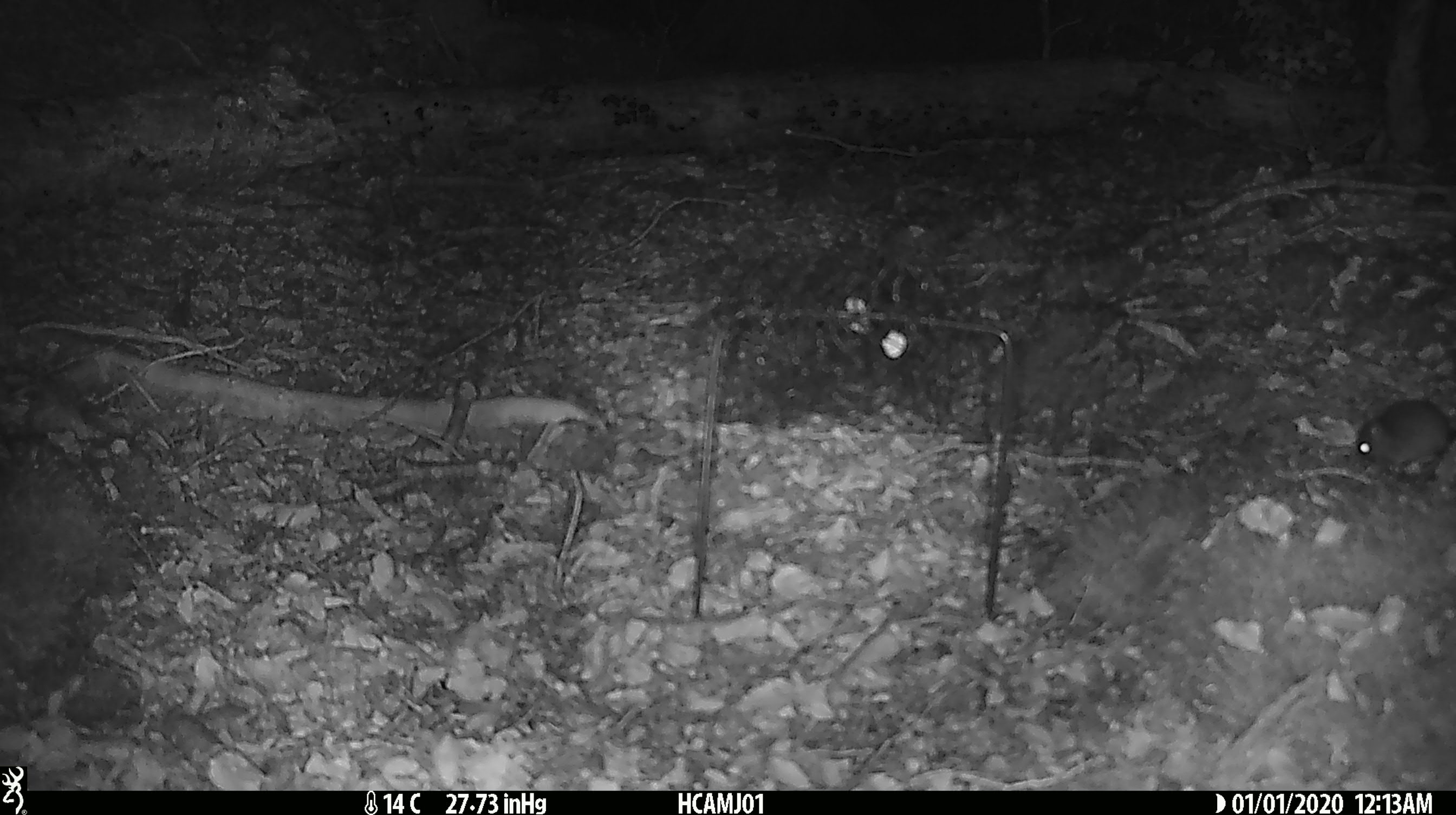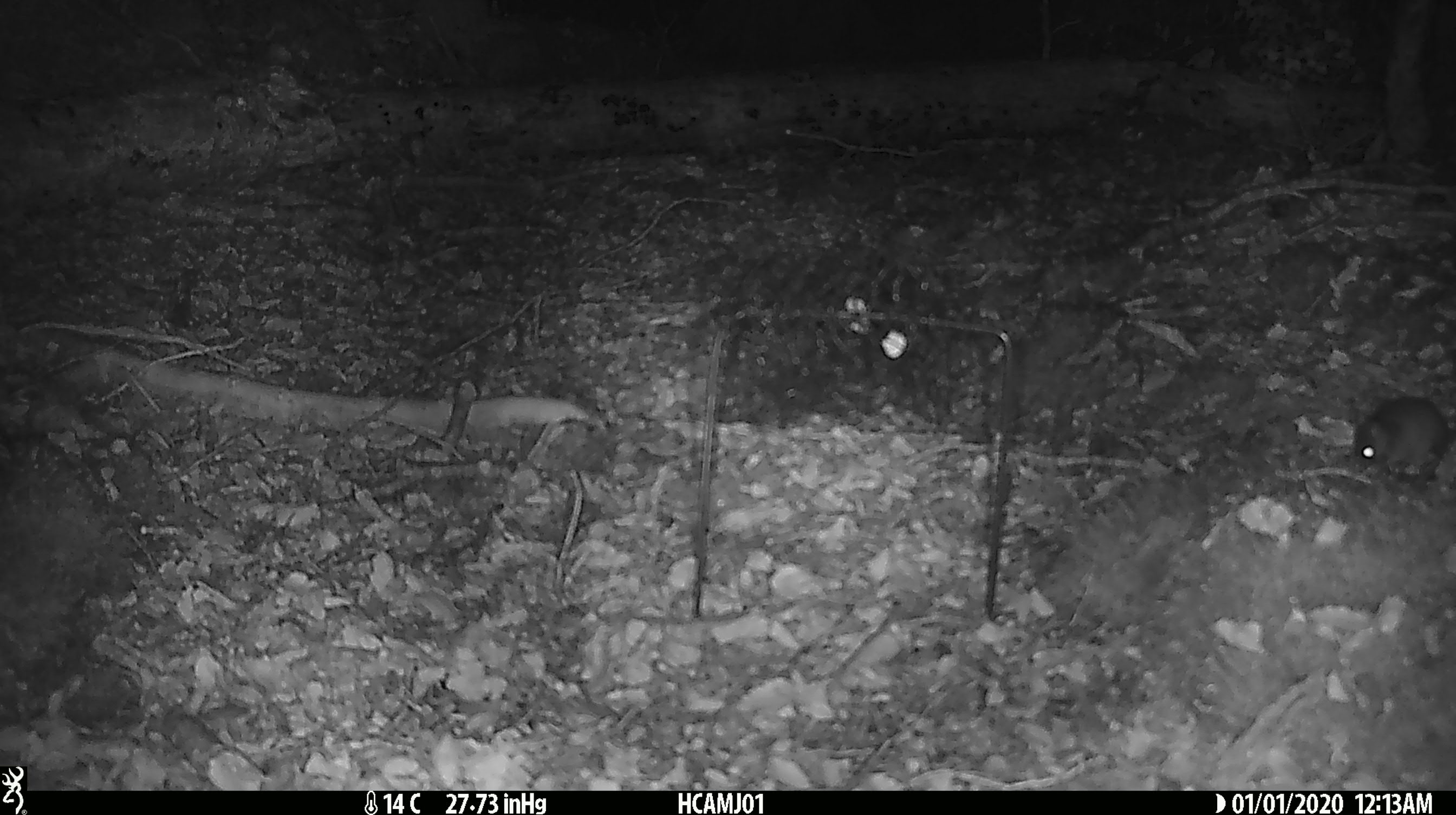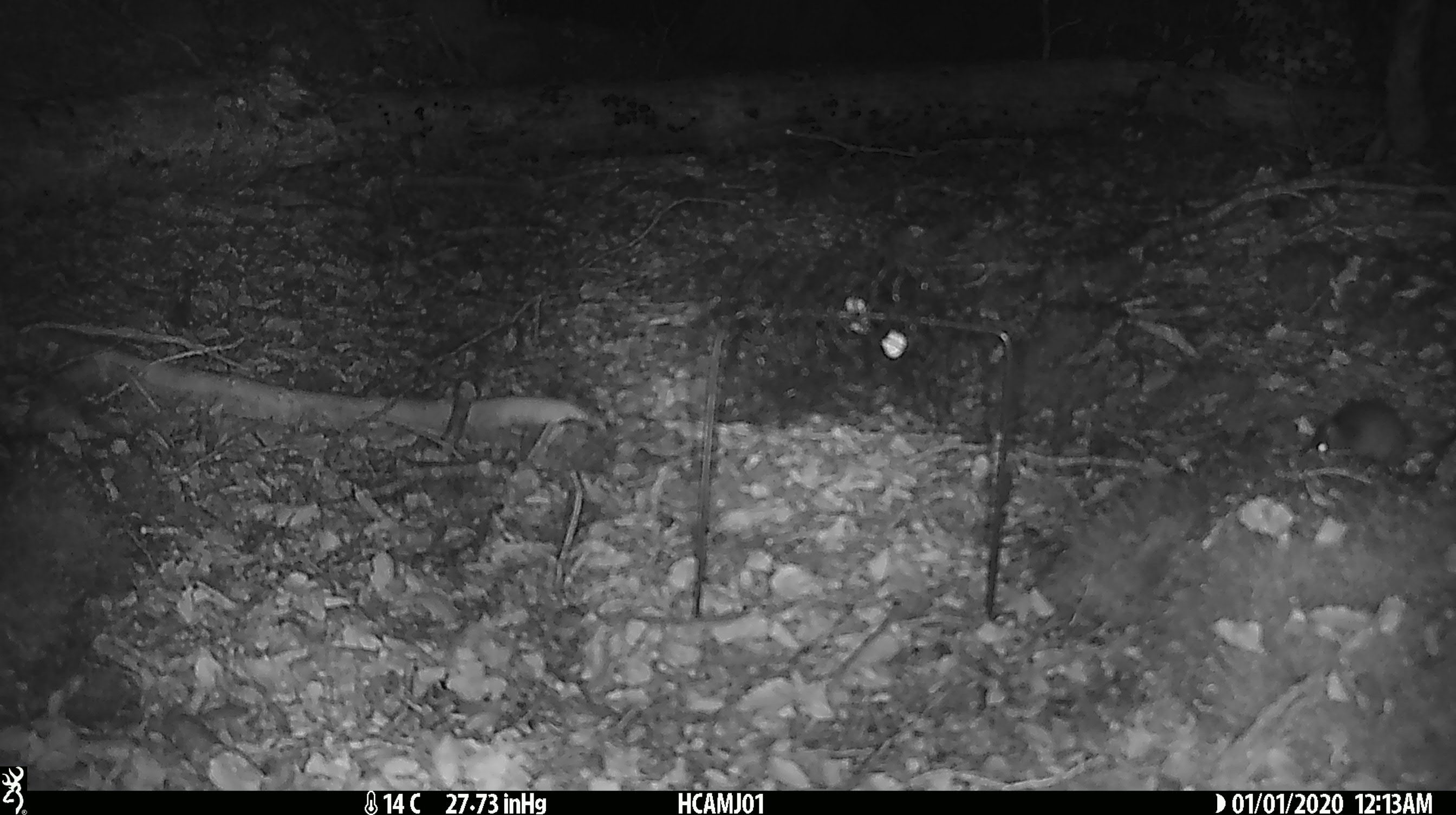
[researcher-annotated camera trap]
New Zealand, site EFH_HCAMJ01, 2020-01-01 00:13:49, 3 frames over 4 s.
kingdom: Animalia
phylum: Chordata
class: Mammalia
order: Rodentia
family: Muridae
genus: Mus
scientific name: Mus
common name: mouse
Mouse (Mus).